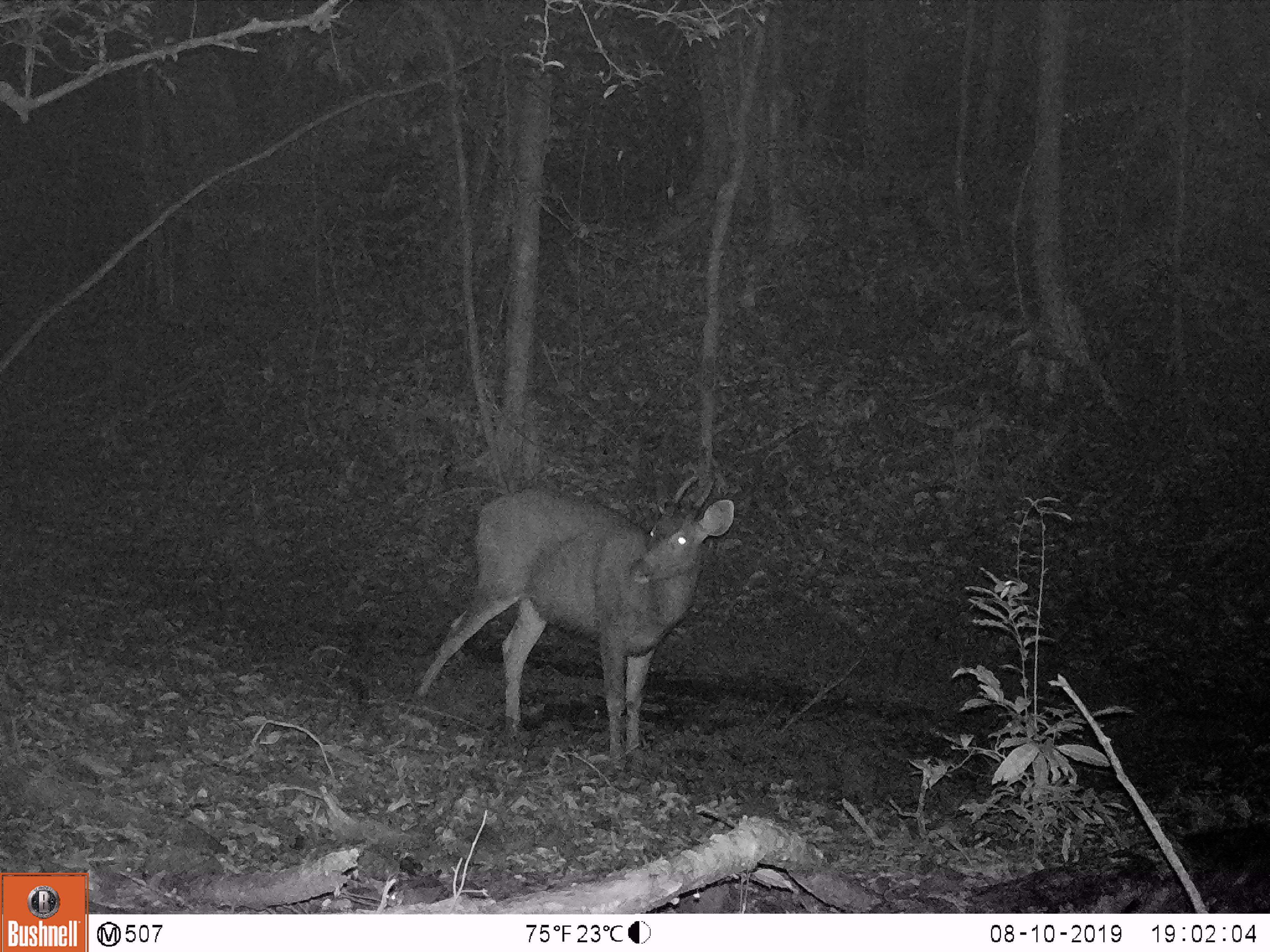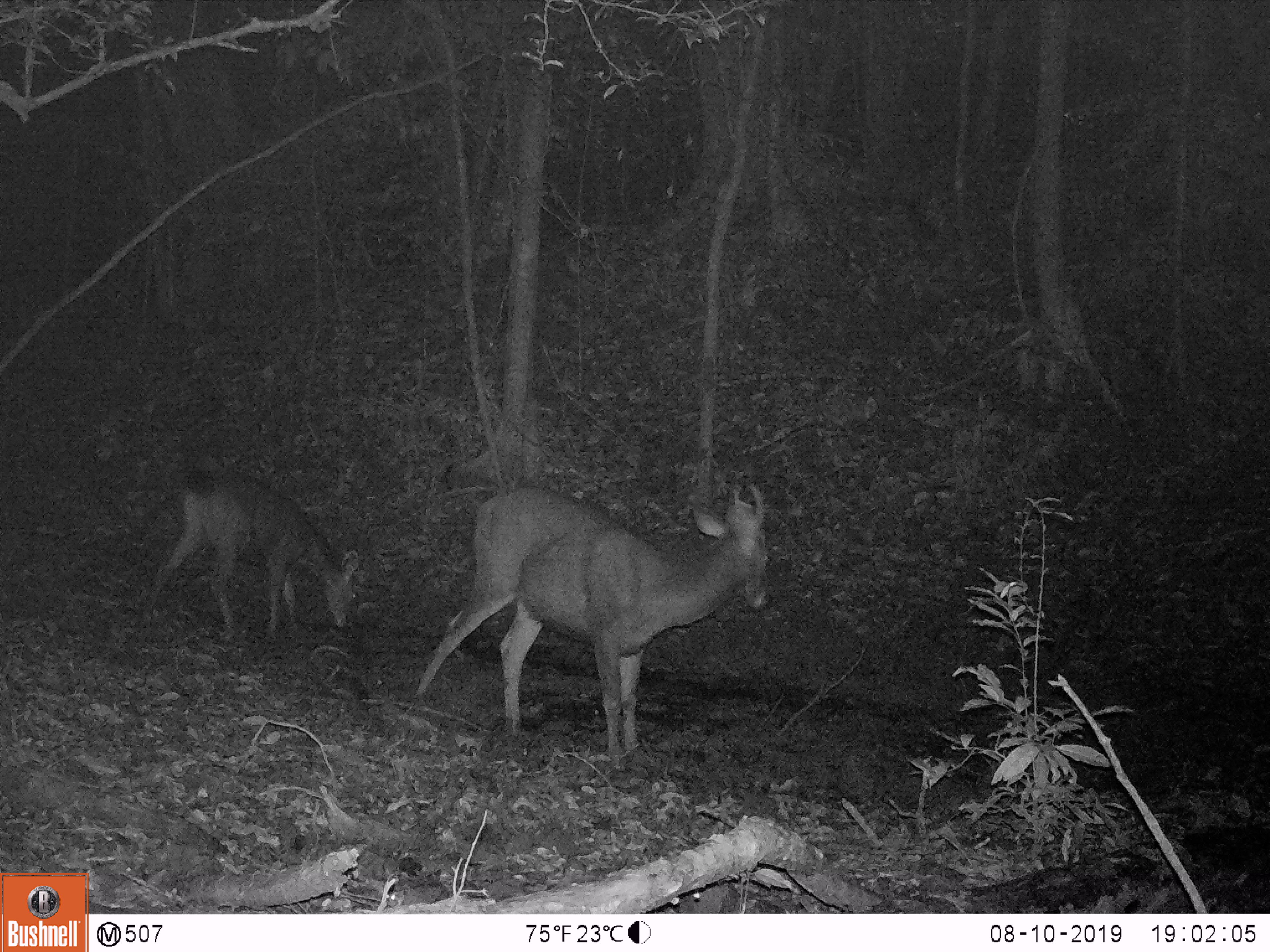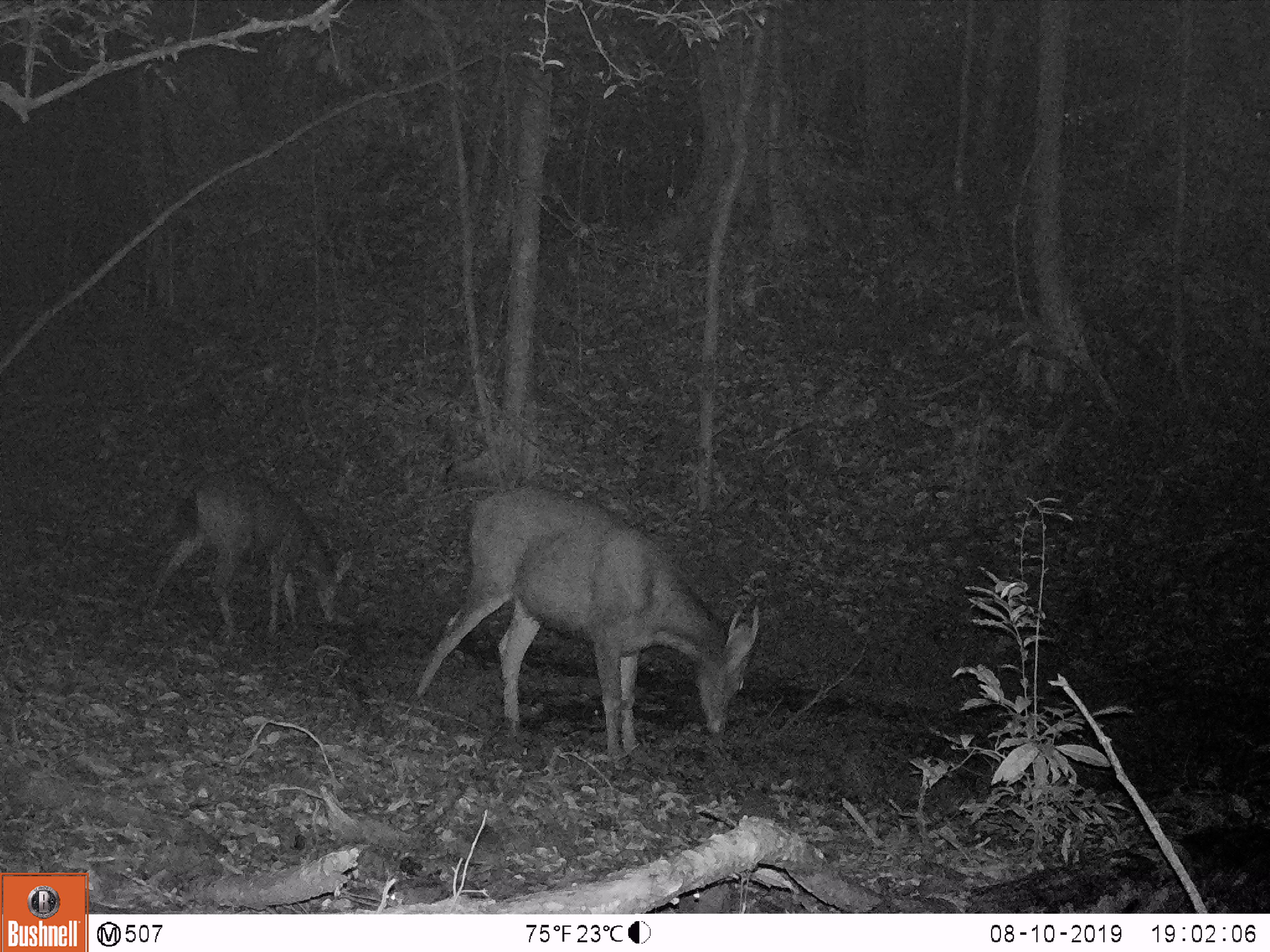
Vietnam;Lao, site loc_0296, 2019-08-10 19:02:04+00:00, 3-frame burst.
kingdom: Animalia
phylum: Chordata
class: Mammalia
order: Artiodactyla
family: Cervidae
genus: Rusa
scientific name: Rusa unicolor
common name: sambar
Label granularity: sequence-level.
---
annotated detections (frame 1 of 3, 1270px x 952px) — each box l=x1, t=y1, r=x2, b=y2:
sambar: l=416, t=476, r=734, b=770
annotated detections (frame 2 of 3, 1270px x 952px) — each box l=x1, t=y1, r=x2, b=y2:
sambar: l=417, t=484, r=773, b=755; l=144, t=468, r=359, b=639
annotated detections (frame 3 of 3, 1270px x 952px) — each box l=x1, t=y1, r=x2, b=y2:
sambar: l=414, t=485, r=759, b=757; l=145, t=471, r=353, b=639